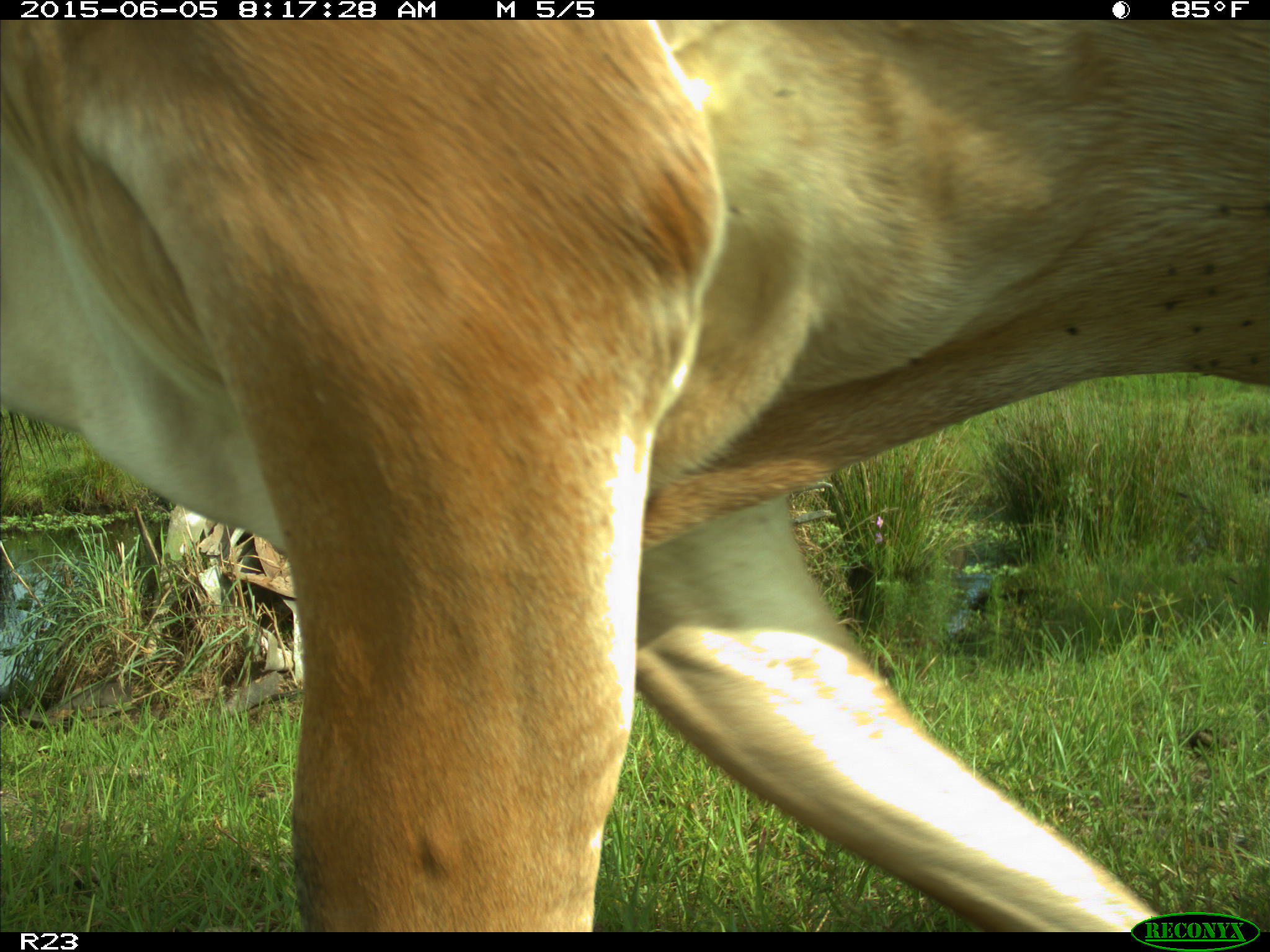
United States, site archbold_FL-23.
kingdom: Animalia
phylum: Chordata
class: Mammalia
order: Artiodactyla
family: Bovidae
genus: Bos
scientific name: Bos taurus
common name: domestic cow